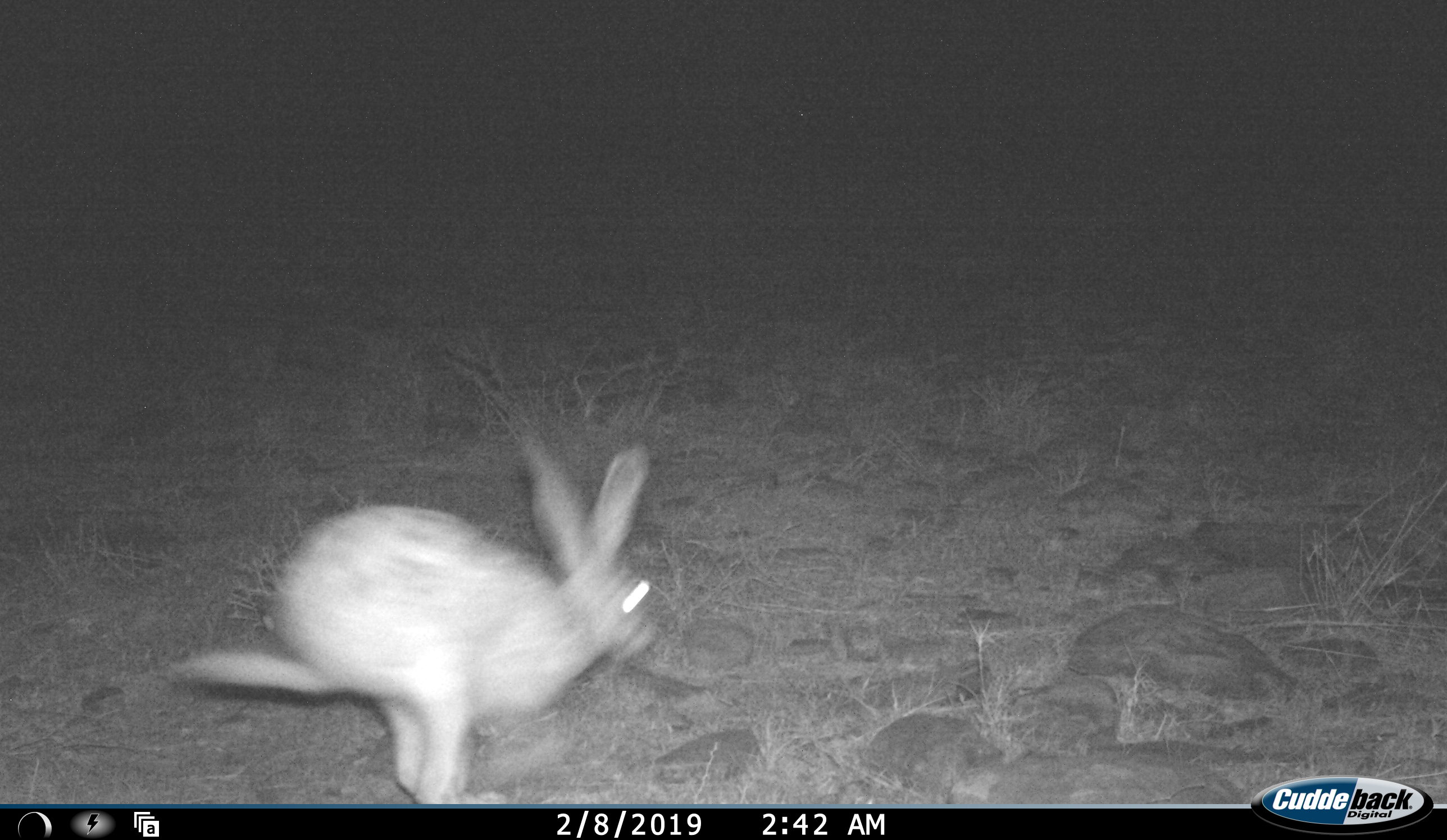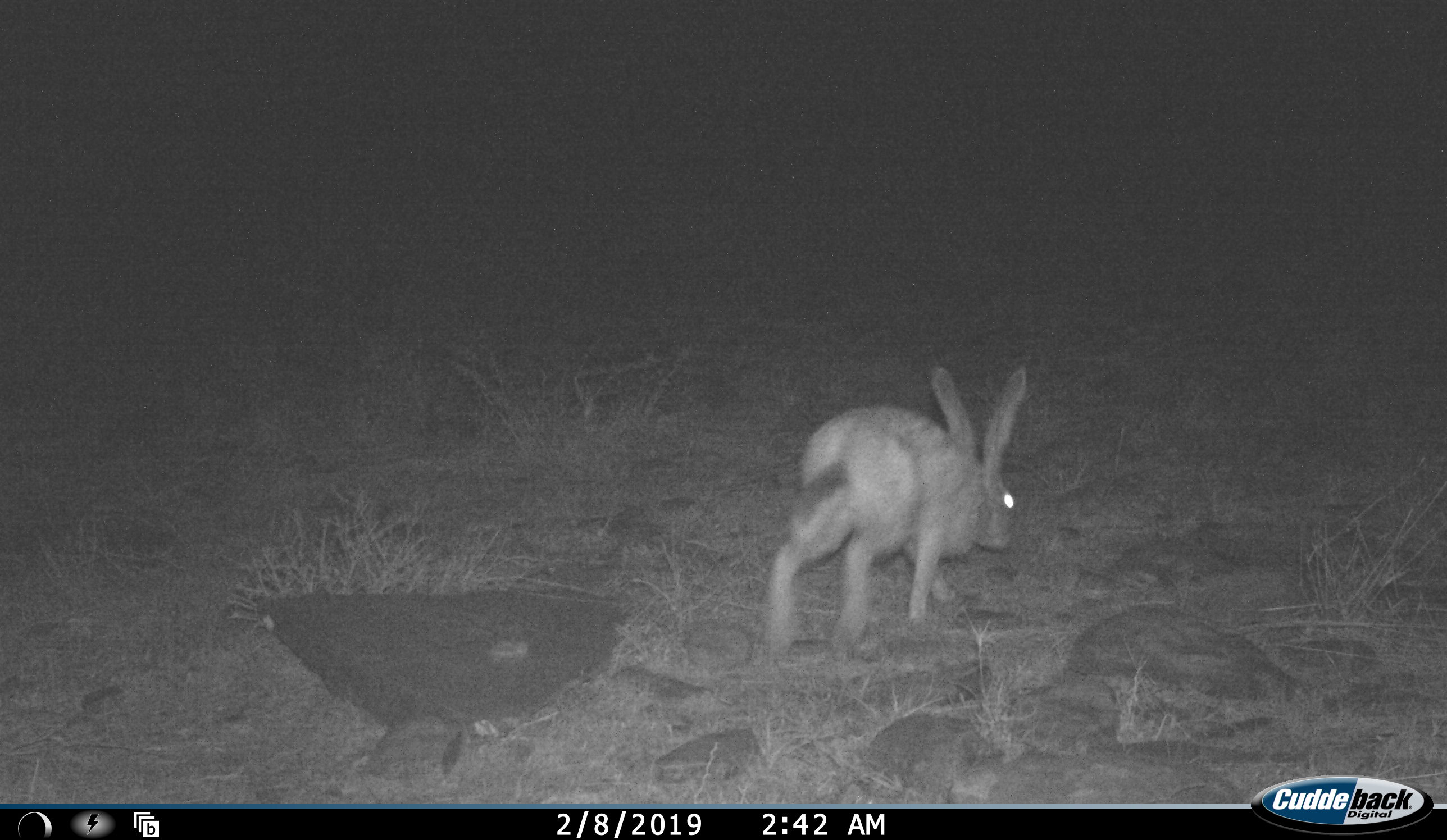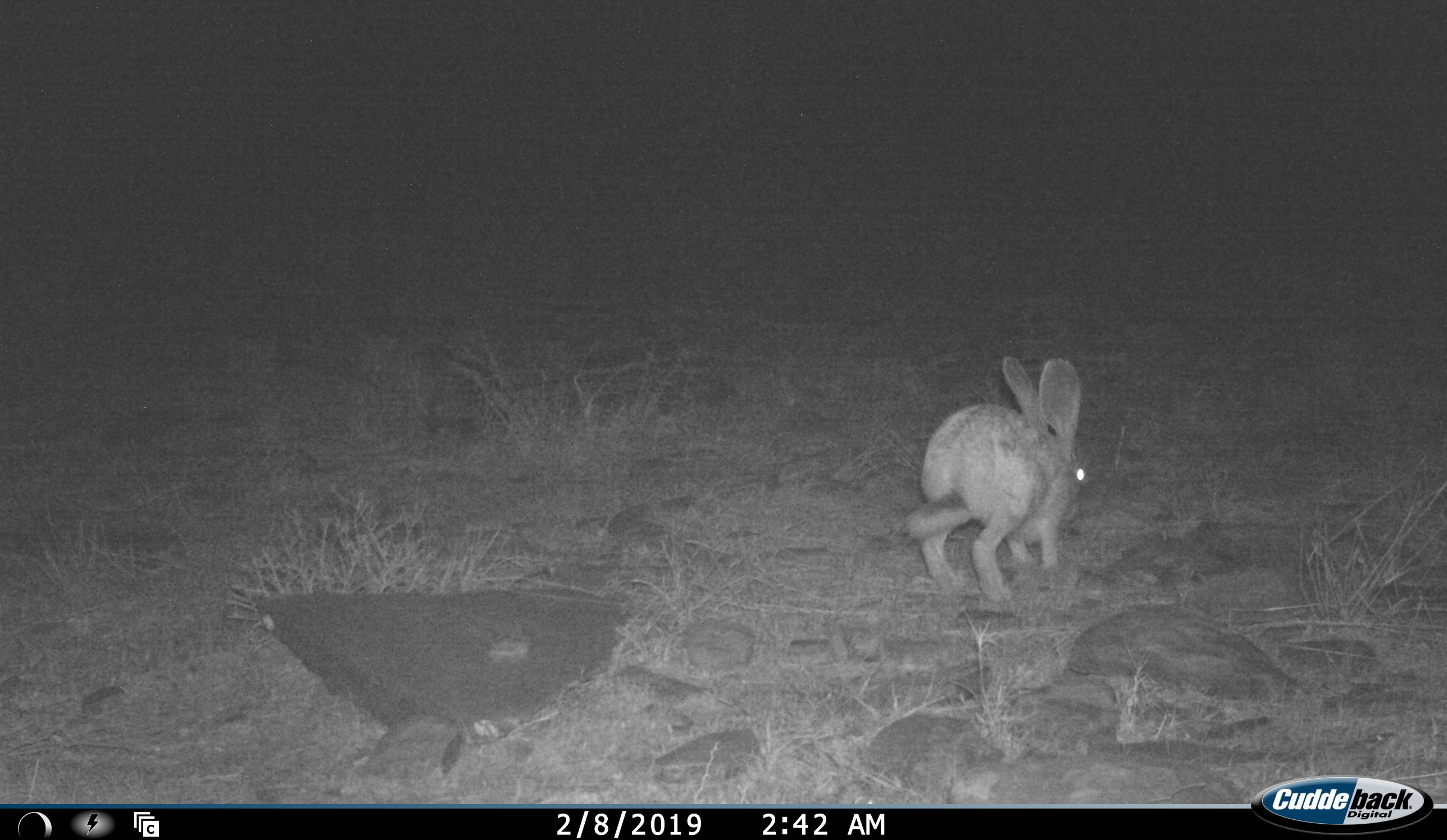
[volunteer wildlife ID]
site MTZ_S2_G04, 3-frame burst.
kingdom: Animalia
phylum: Chordata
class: Mammalia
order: Lagomorpha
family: Leporidae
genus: Lepus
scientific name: Lepus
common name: hare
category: hareunknown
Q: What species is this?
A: Hareunknown (hare) (Lepus).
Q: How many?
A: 1.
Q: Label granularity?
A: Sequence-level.